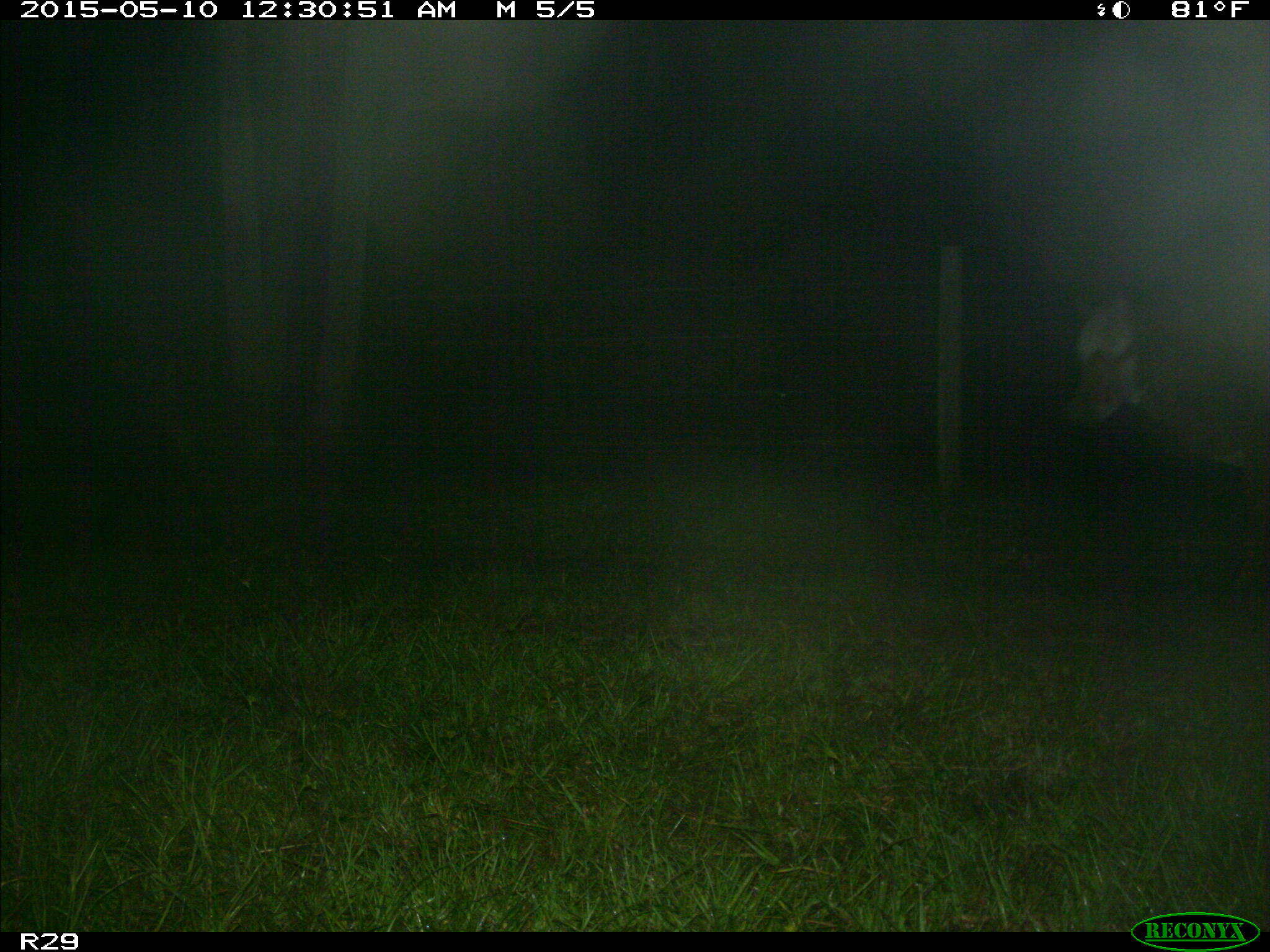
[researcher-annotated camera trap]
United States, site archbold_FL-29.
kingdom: Animalia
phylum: Chordata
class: Mammalia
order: Artiodactyla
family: Bovidae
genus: Bos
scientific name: Bos taurus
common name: domestic cow